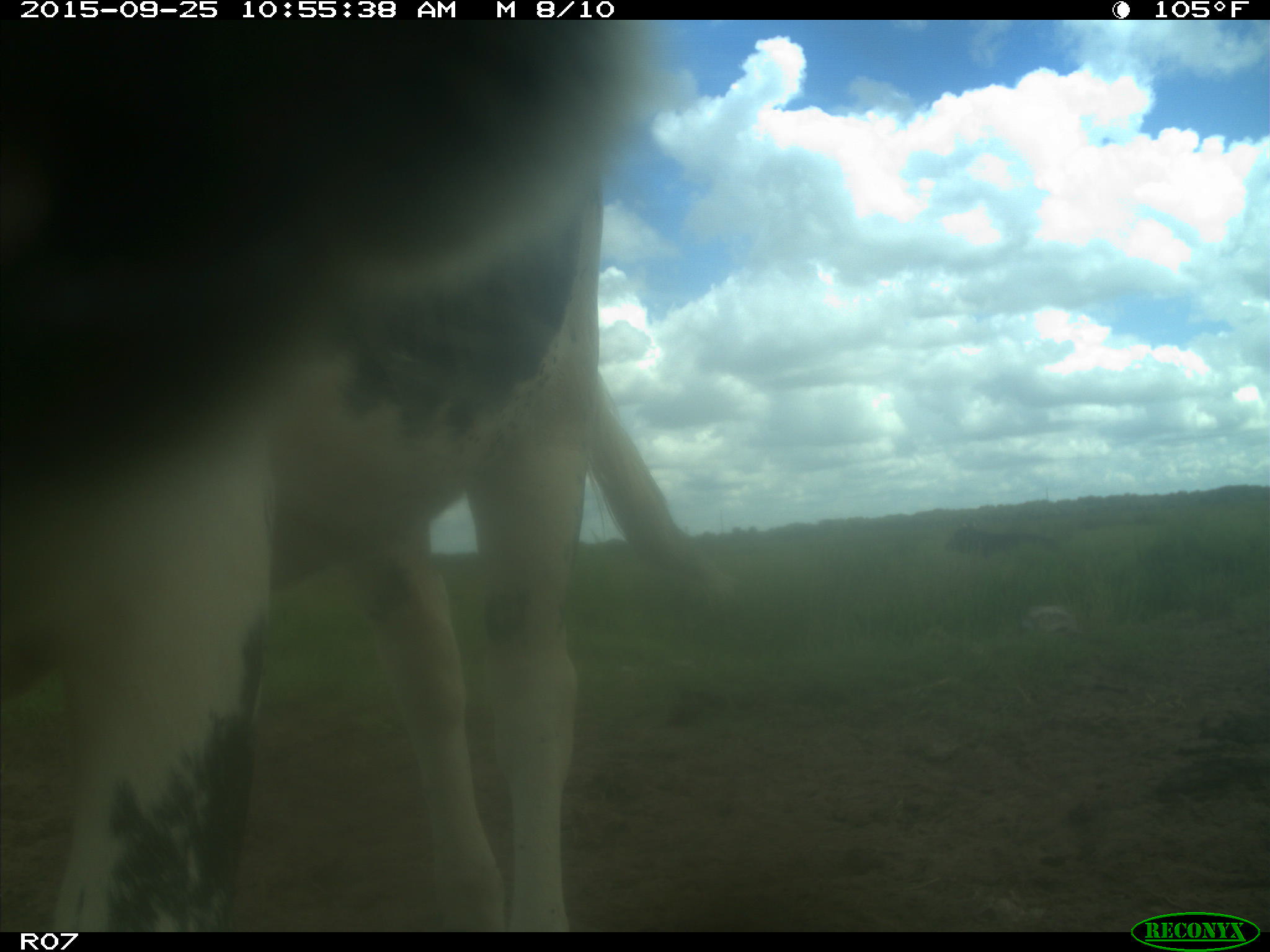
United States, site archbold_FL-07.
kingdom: Animalia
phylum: Chordata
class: Mammalia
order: Artiodactyla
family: Bovidae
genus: Bos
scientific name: Bos taurus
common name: domestic cow